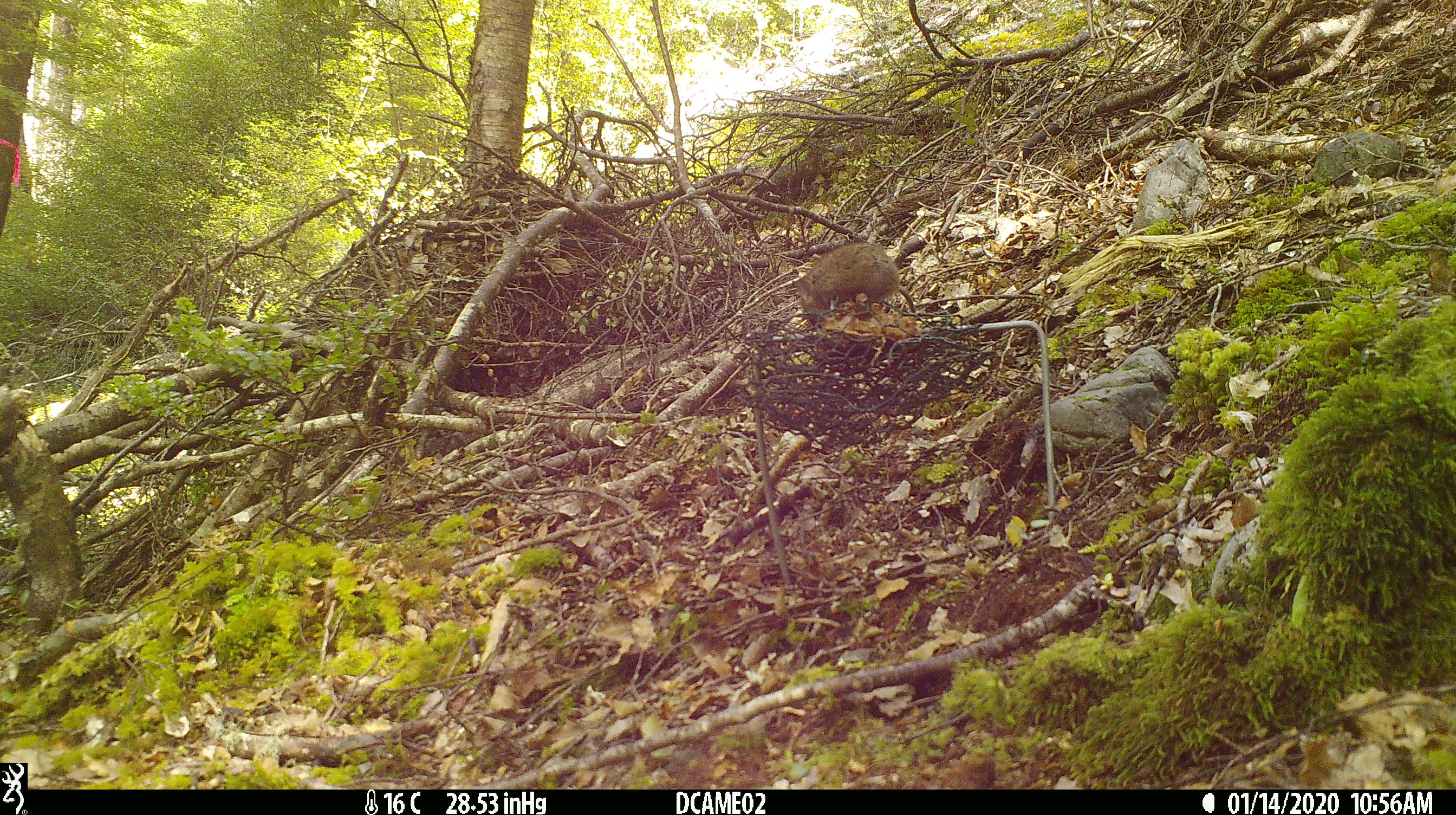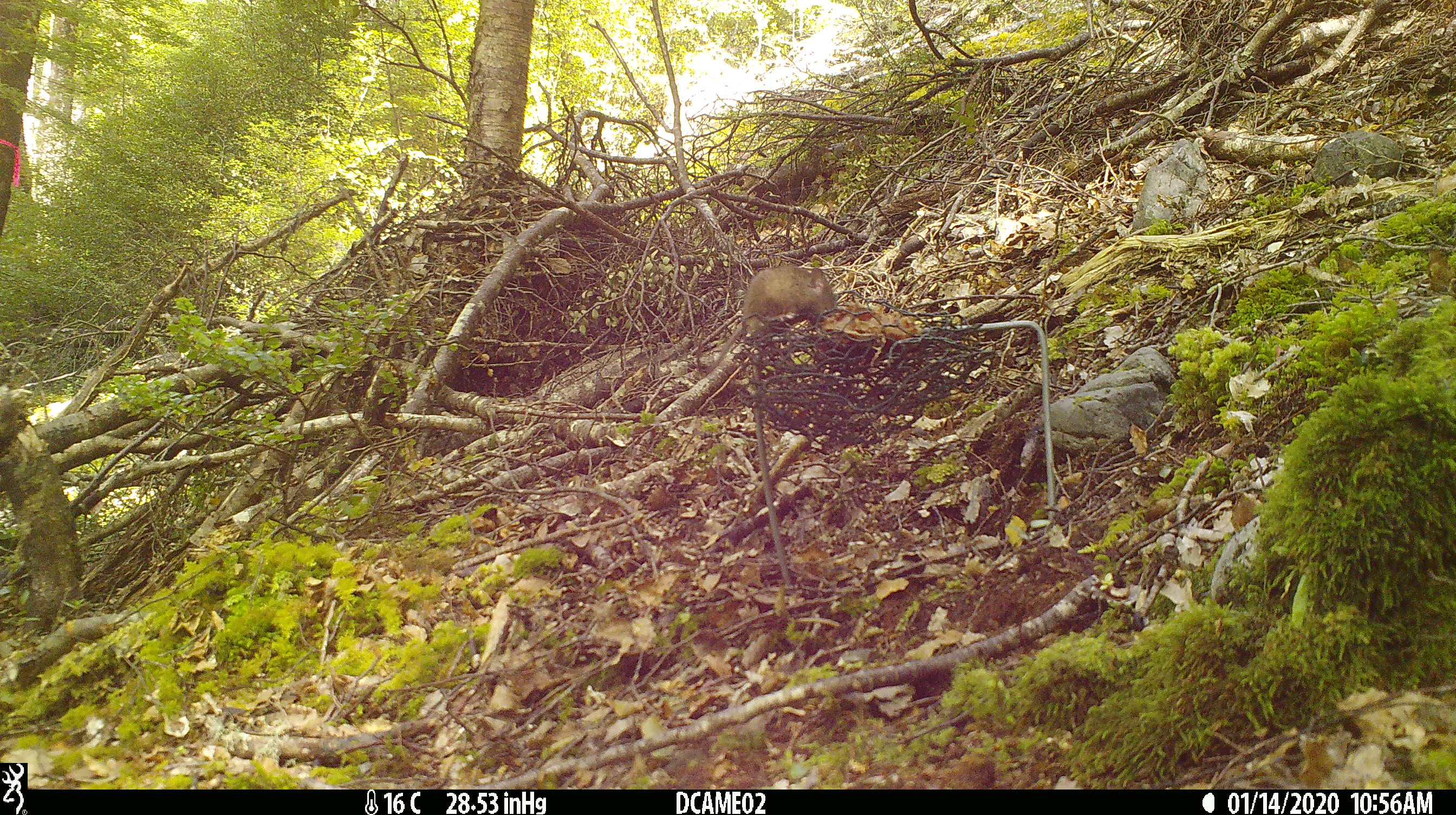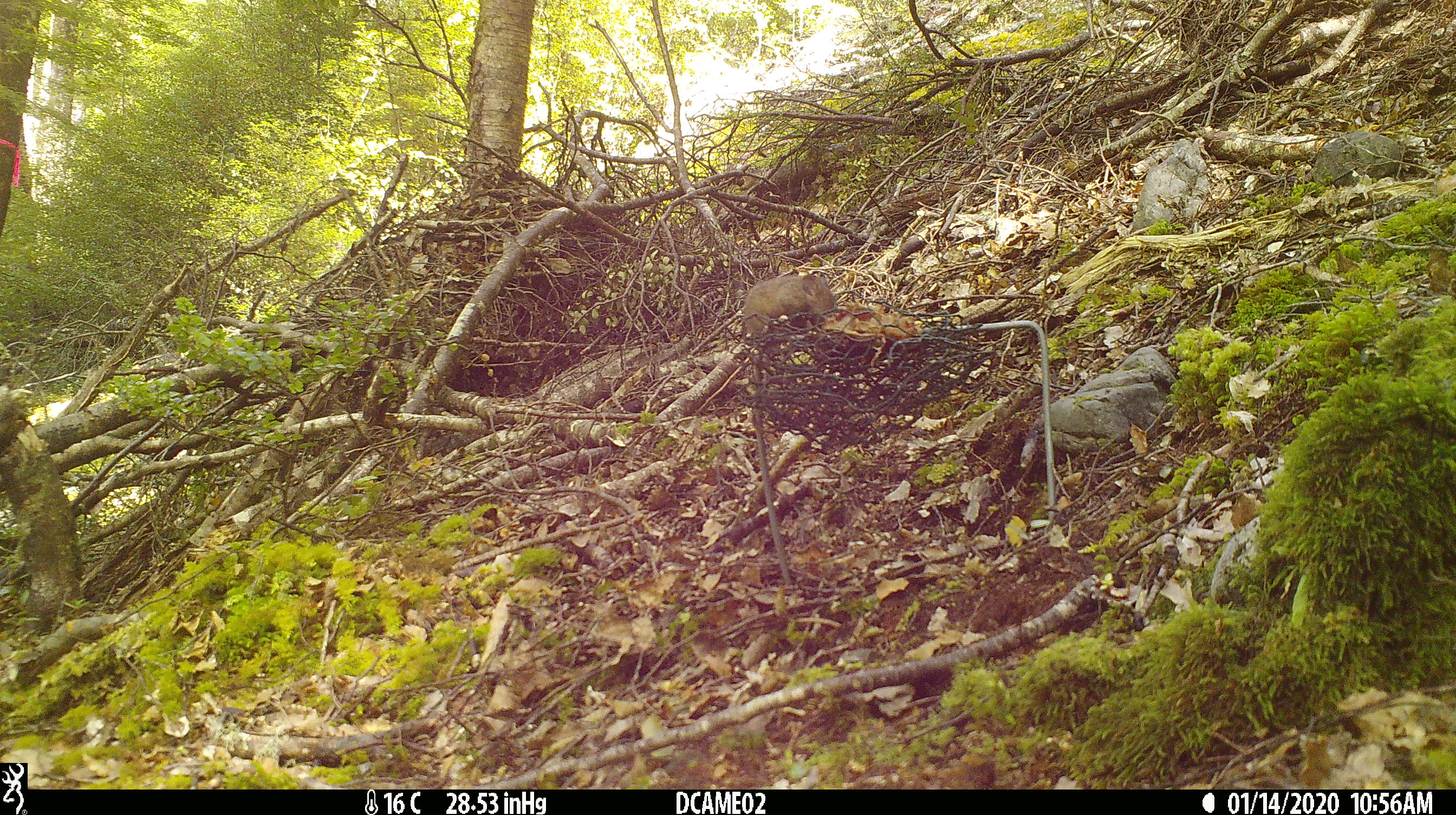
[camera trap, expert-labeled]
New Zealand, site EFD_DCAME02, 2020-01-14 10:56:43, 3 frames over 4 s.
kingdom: Animalia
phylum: Chordata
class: Mammalia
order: Rodentia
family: Muridae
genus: Mus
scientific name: Mus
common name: mouse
Mouse (Mus).